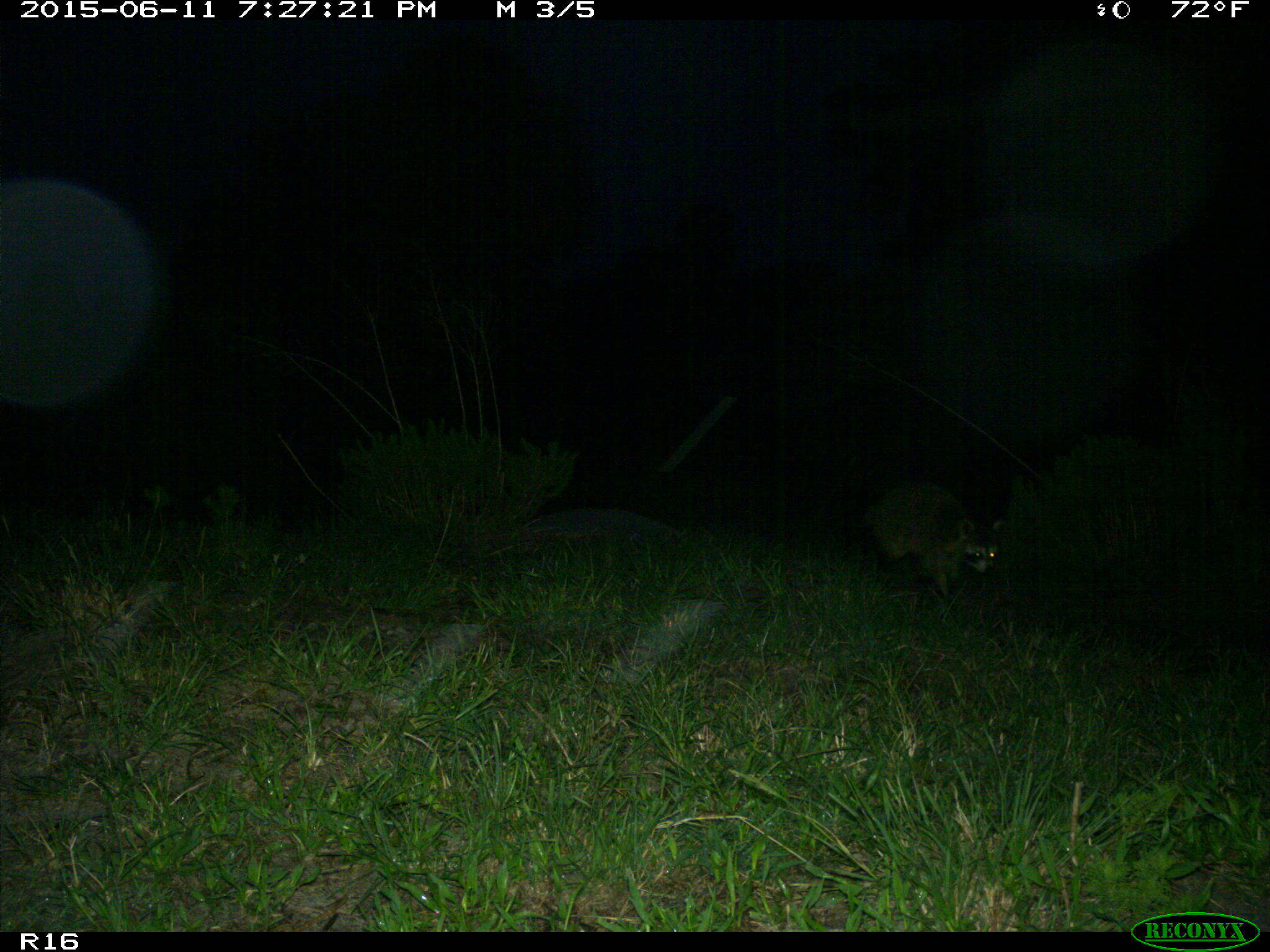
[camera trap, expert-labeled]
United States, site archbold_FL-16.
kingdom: Animalia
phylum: Chordata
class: Mammalia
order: Carnivora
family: Procyonidae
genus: Procyon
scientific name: Procyon lotor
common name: common raccoon